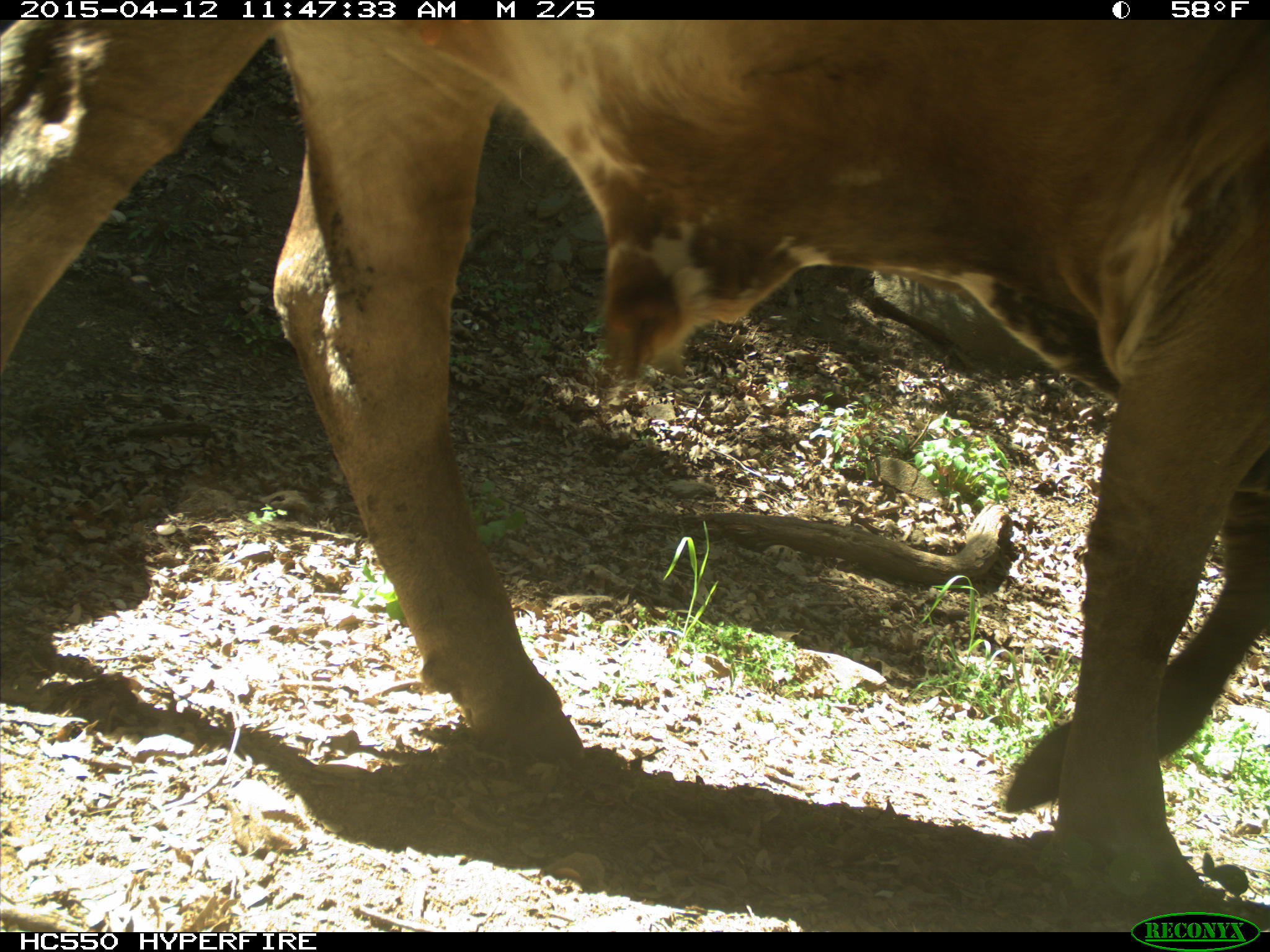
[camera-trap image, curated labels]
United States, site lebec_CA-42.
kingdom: Animalia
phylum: Chordata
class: Mammalia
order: Artiodactyla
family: Bovidae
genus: Bos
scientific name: Bos taurus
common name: domestic cow